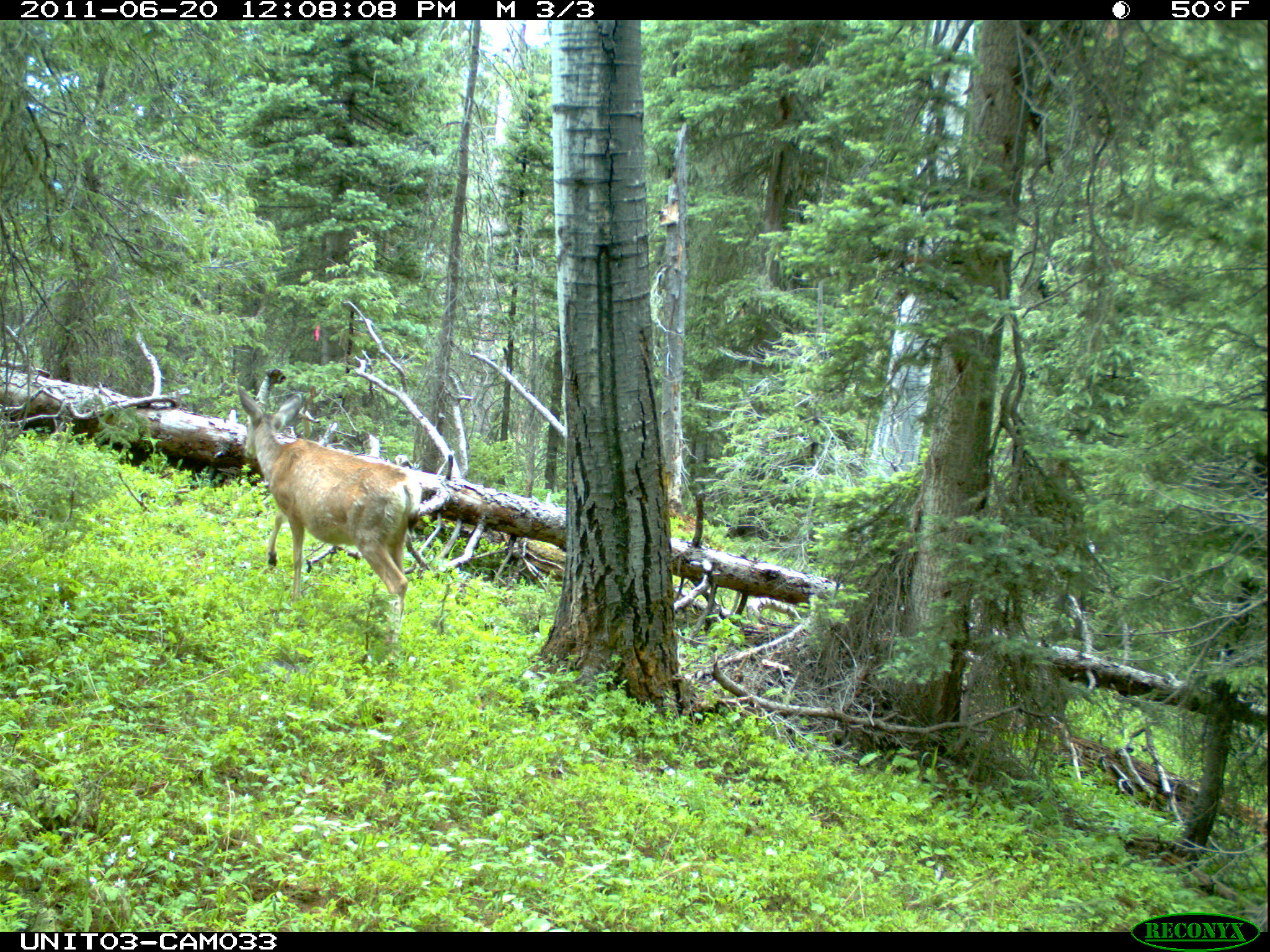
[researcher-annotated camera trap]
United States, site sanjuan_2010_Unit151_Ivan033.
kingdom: Animalia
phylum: Chordata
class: Mammalia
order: Artiodactyla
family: Cervidae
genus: Odocoileus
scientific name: Odocoileus hemionus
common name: mule deer